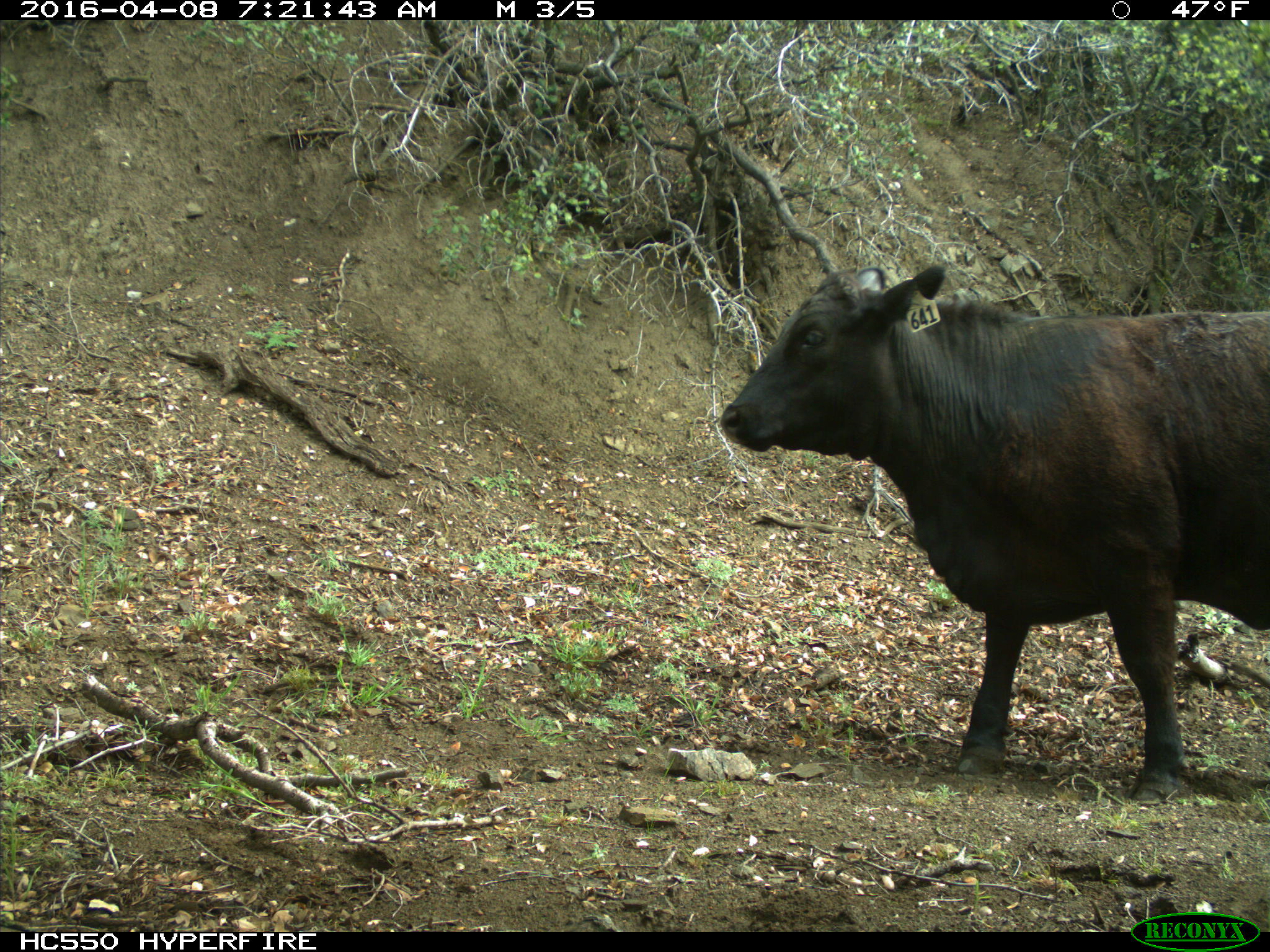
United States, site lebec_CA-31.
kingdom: Animalia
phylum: Chordata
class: Mammalia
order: Artiodactyla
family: Bovidae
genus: Bos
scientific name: Bos taurus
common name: domestic cow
Bos taurus (domestic cow).